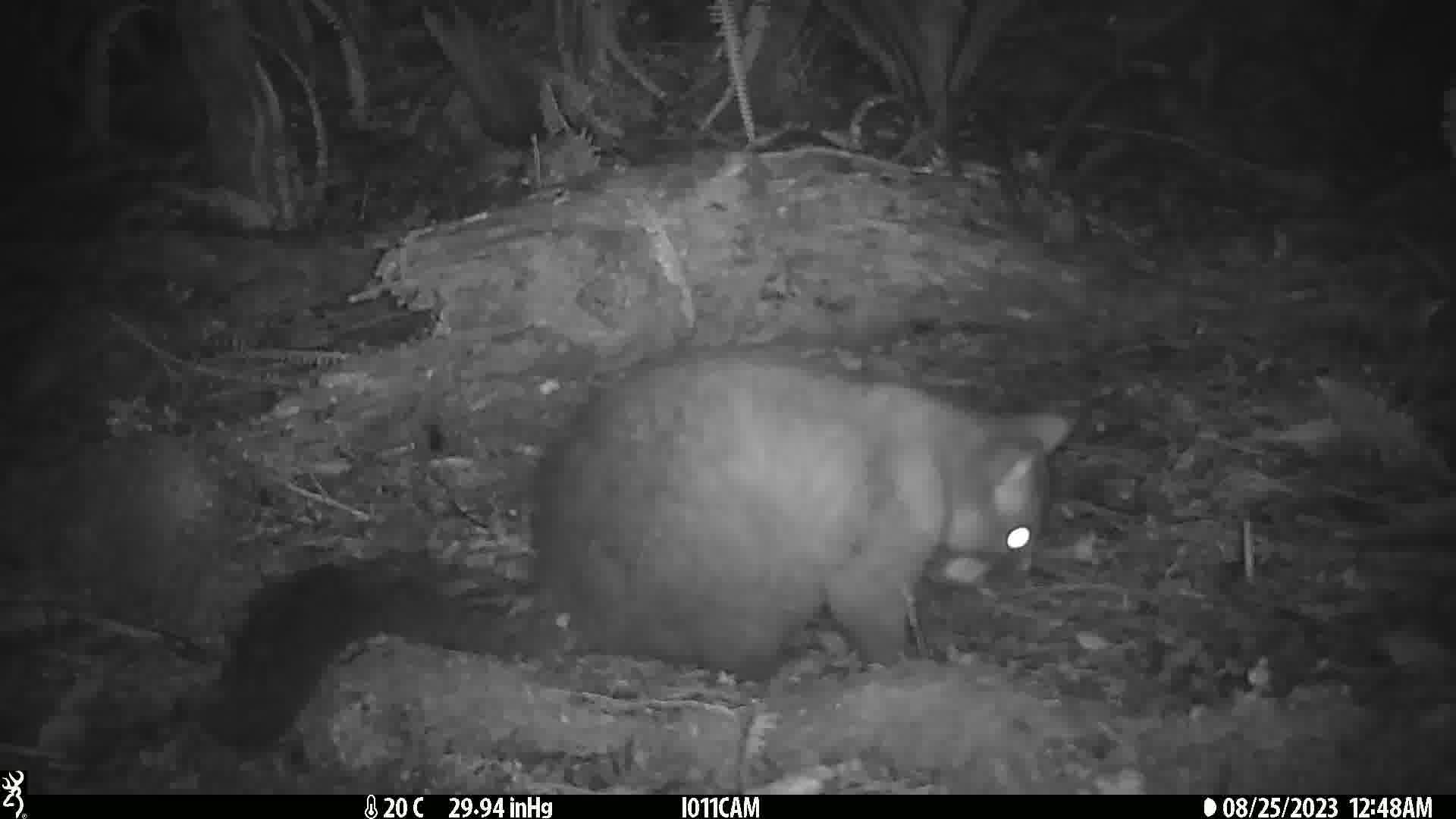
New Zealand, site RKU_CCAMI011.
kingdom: Animalia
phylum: Chordata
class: Mammalia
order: Diprotodontia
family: Phalangeridae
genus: Trichosurus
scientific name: Trichosurus vulpecula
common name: common brushtail possum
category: possum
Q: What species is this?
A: Possum (common brushtail possum) (Trichosurus vulpecula).